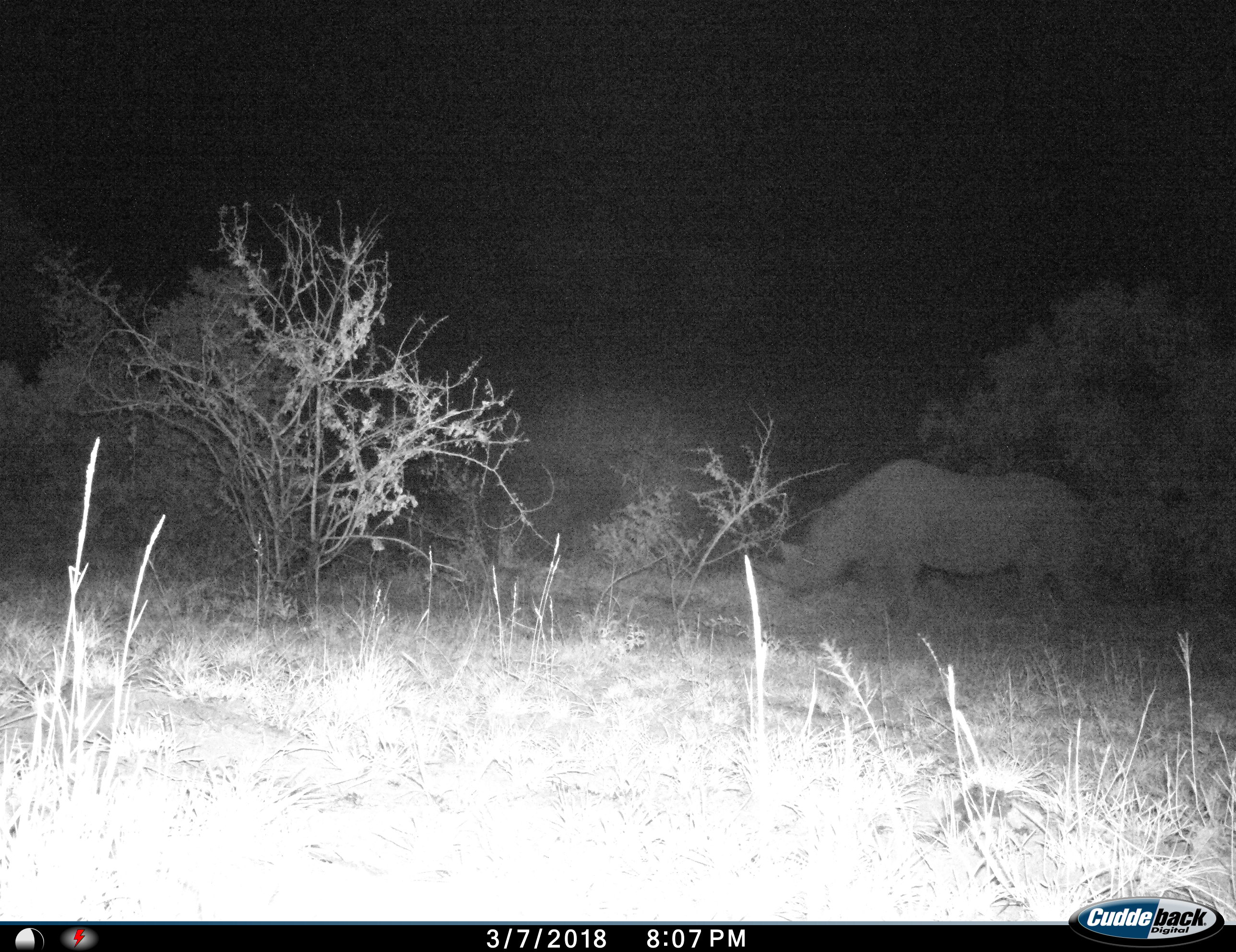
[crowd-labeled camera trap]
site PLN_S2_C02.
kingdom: Animalia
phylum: Chordata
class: Mammalia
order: Perissodactyla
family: Rhinocerotidae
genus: Diceros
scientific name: Diceros bicornis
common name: black rhinoceros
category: rhinocerosblack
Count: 1.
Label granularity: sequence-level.